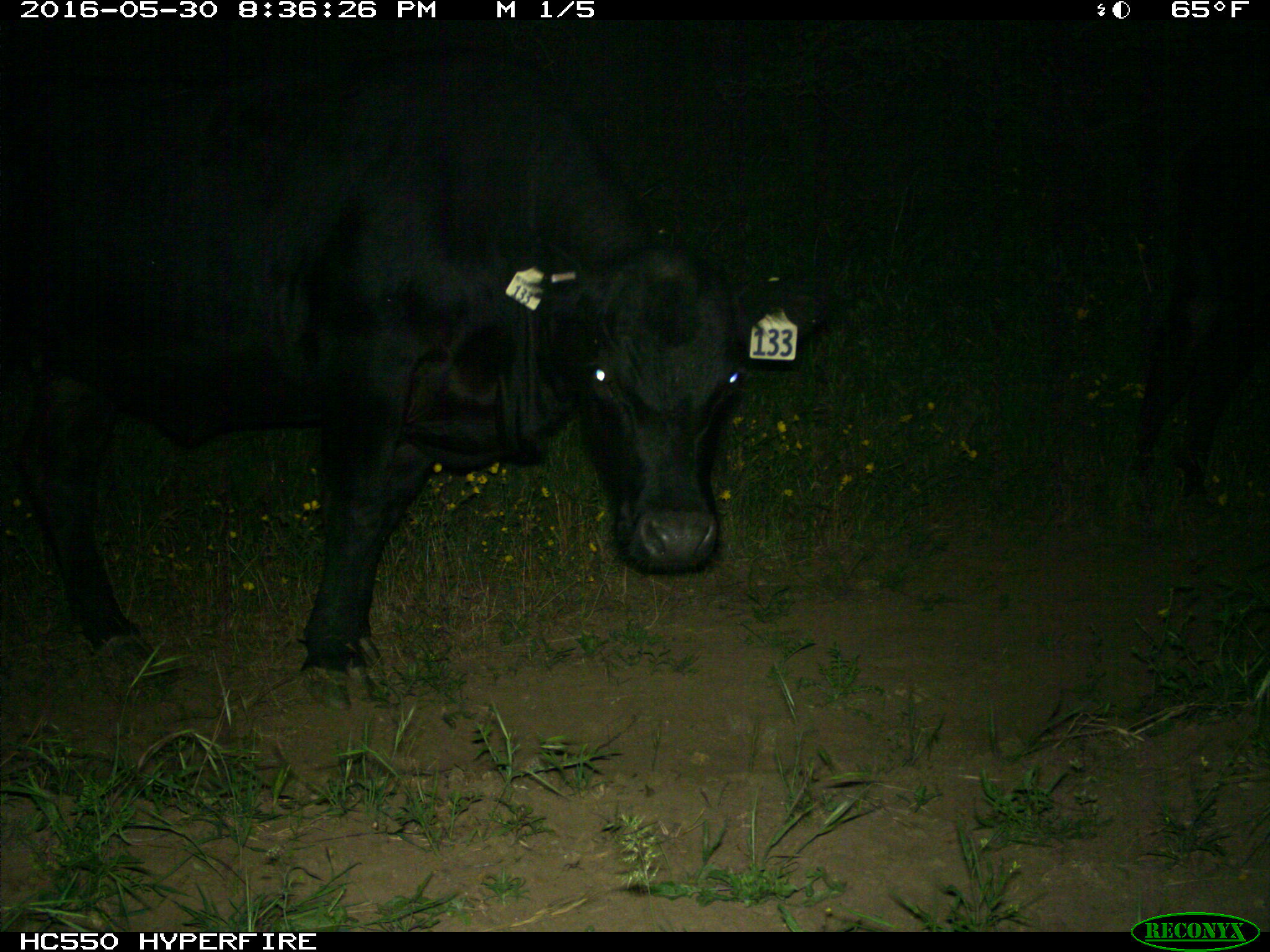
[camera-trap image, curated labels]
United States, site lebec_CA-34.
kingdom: Animalia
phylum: Chordata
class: Mammalia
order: Artiodactyla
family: Bovidae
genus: Bos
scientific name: Bos taurus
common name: domestic cow